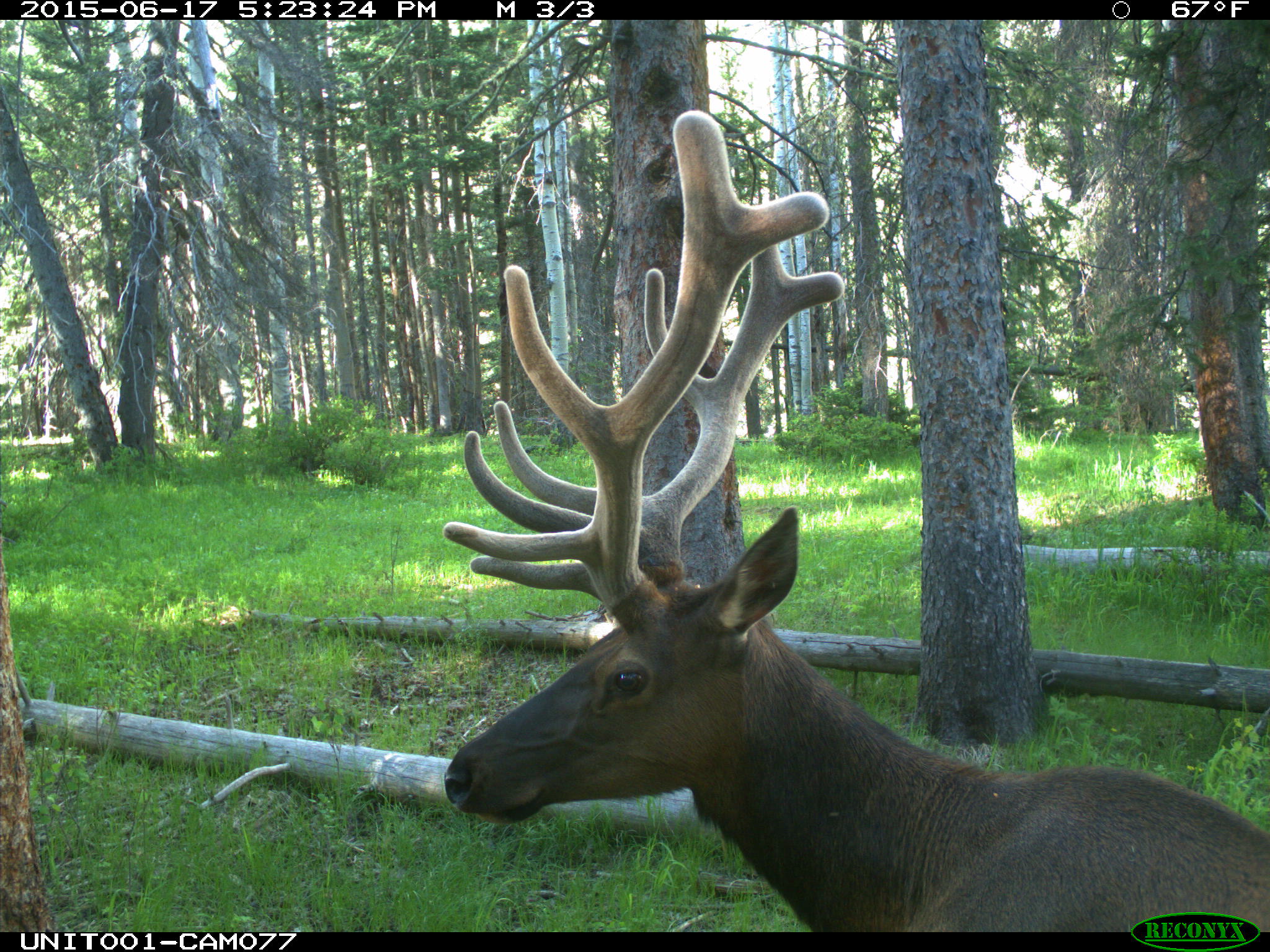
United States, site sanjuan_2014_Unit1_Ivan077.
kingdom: Animalia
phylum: Chordata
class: Mammalia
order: Artiodactyla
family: Cervidae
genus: Cervus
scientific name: Cervus elaphus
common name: red deer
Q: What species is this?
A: Cervus elaphus (red deer).